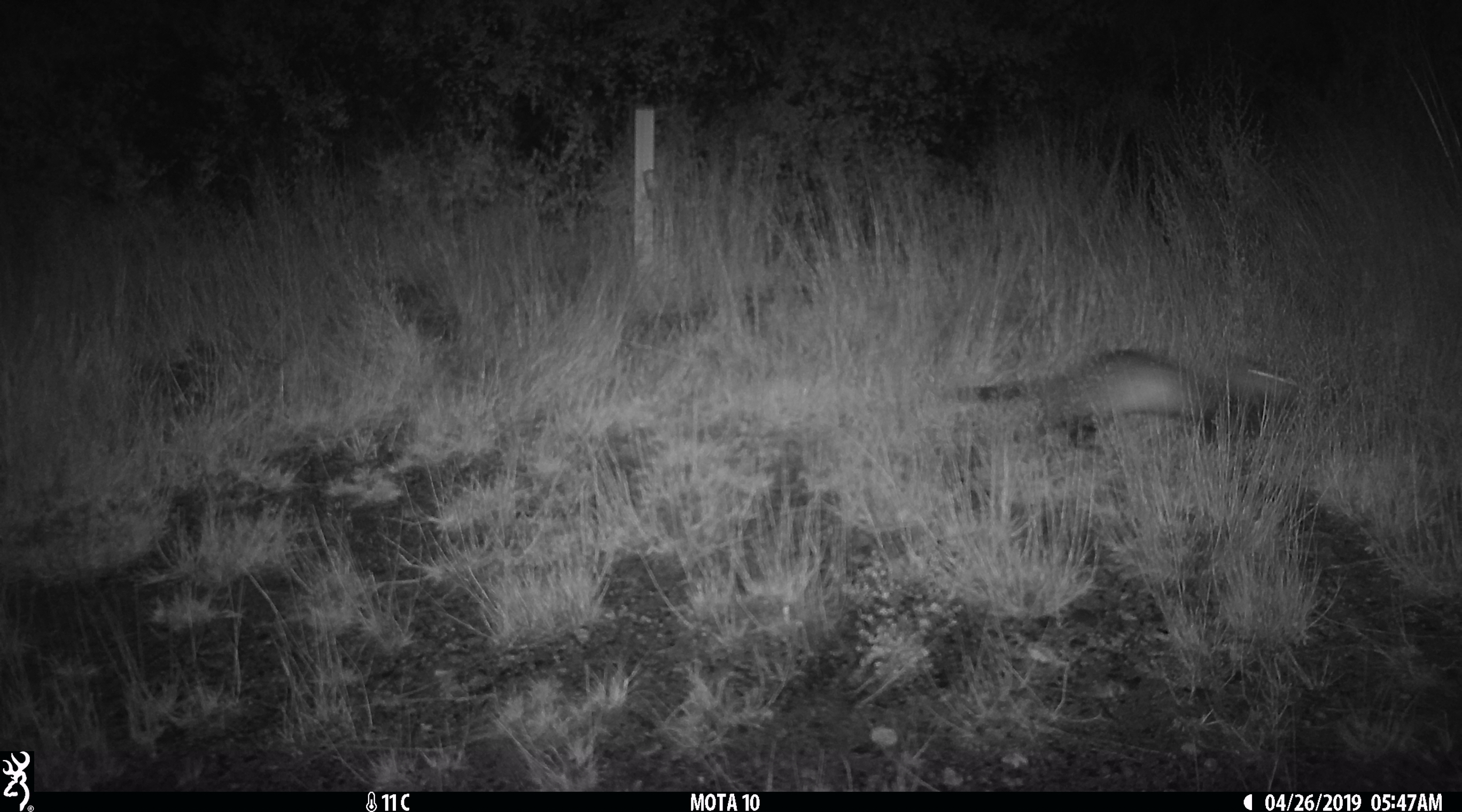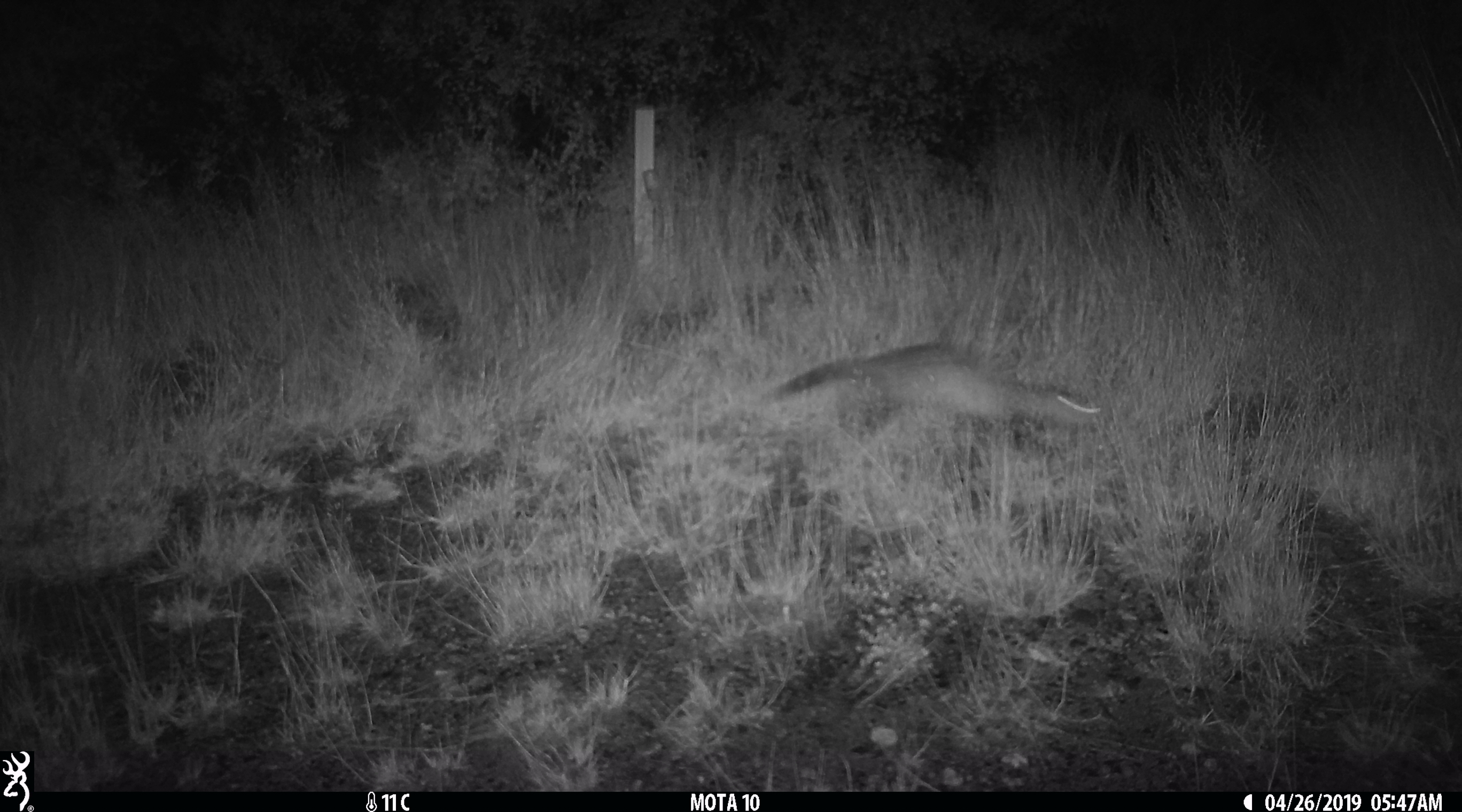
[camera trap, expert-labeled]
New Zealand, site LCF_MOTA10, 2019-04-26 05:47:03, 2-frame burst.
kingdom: Animalia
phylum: Chordata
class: Mammalia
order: Carnivora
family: Mustelidae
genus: Mustela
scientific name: Mustela furo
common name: ferret